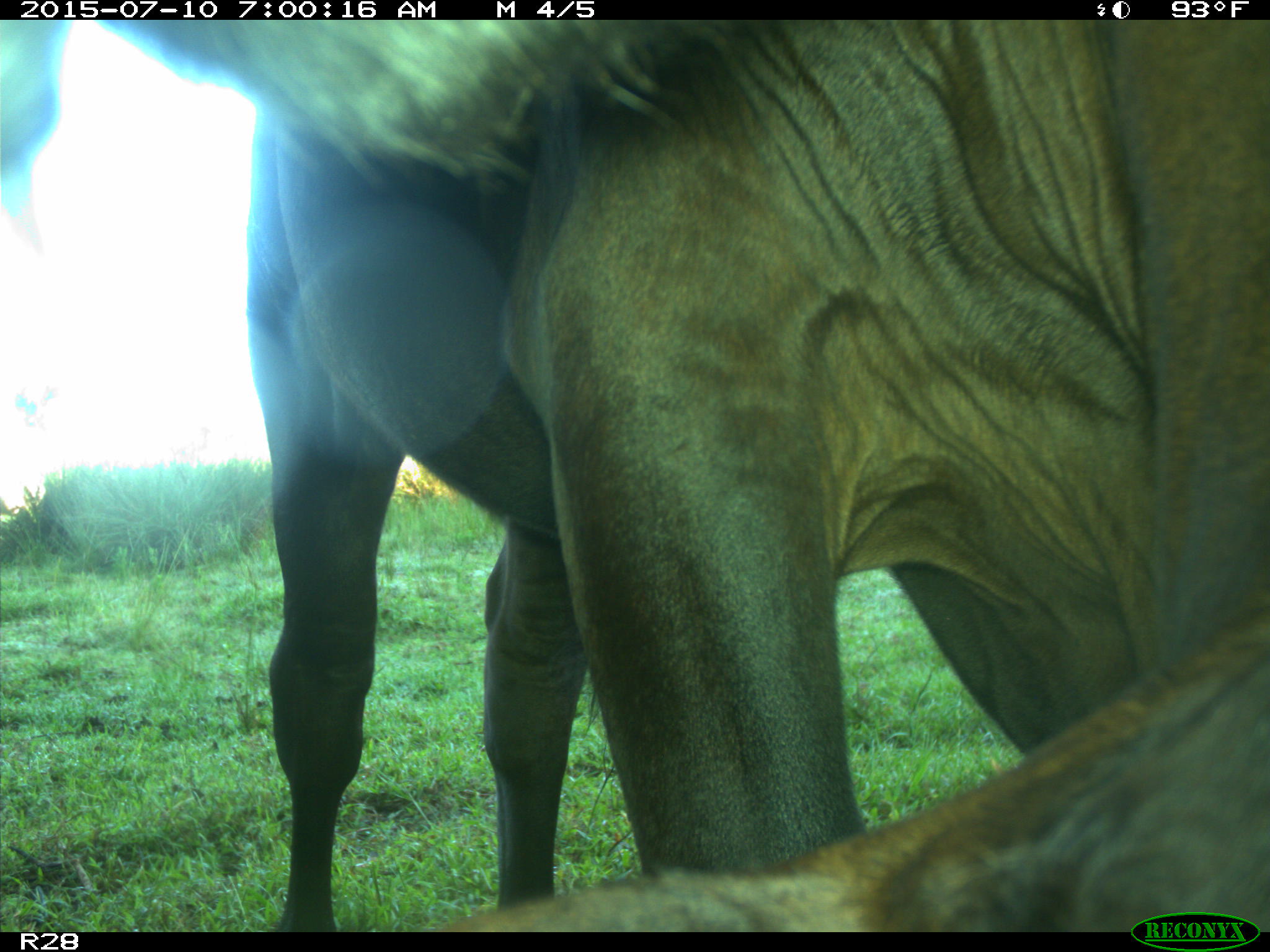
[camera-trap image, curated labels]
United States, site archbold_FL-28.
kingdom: Animalia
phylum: Chordata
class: Mammalia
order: Artiodactyla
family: Bovidae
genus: Bos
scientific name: Bos taurus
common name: domestic cow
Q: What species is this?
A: Bos taurus (domestic cow).